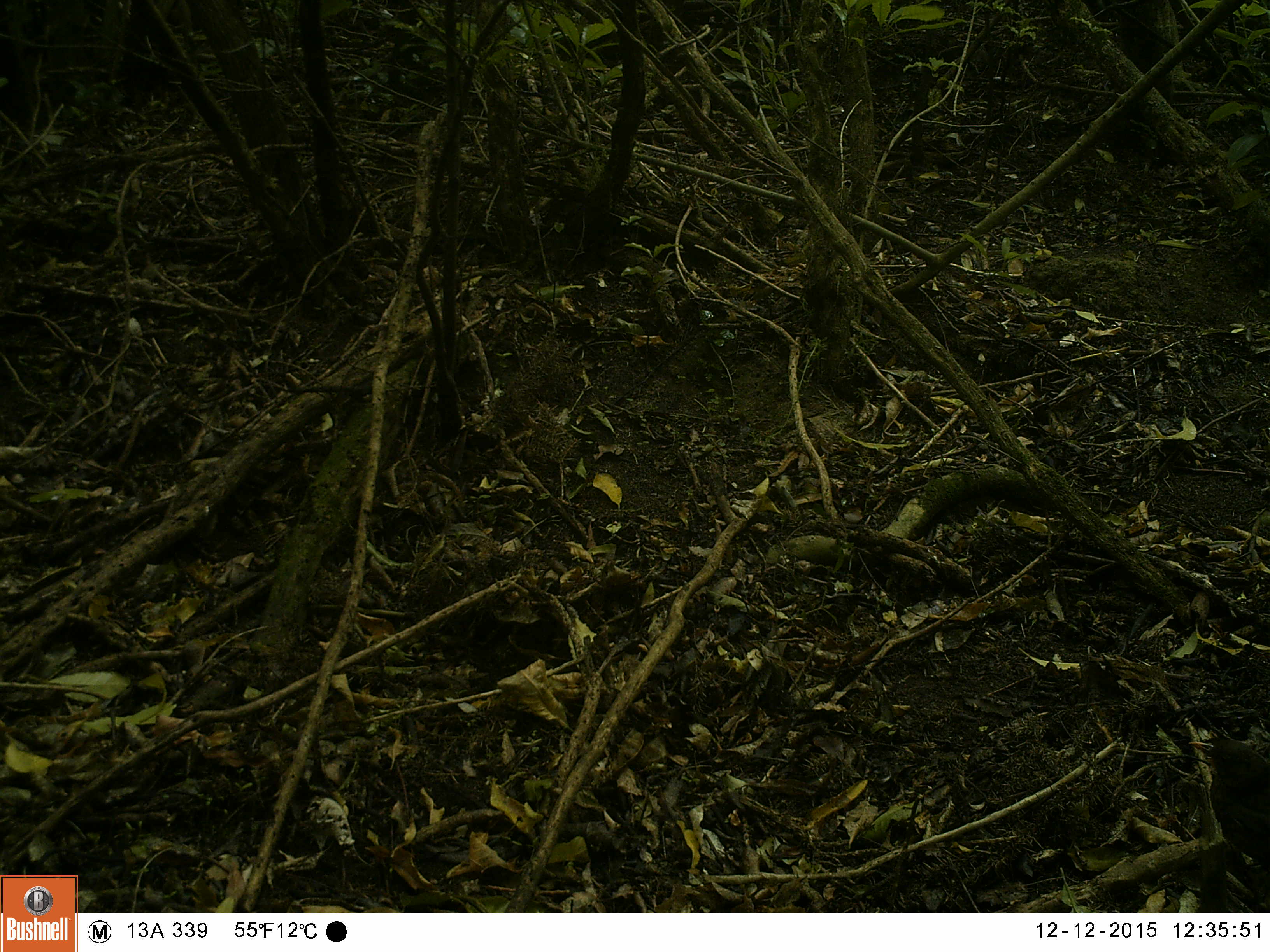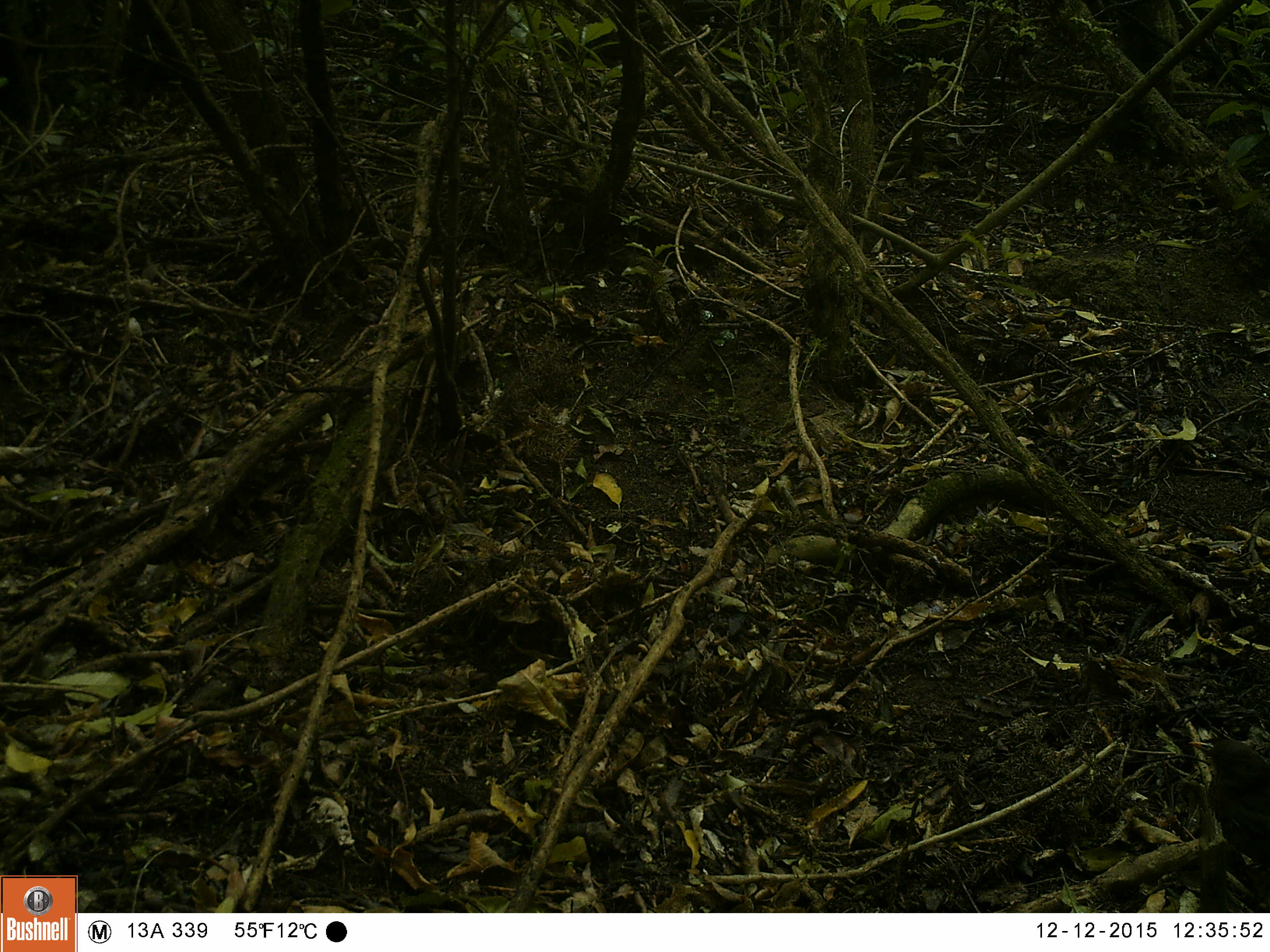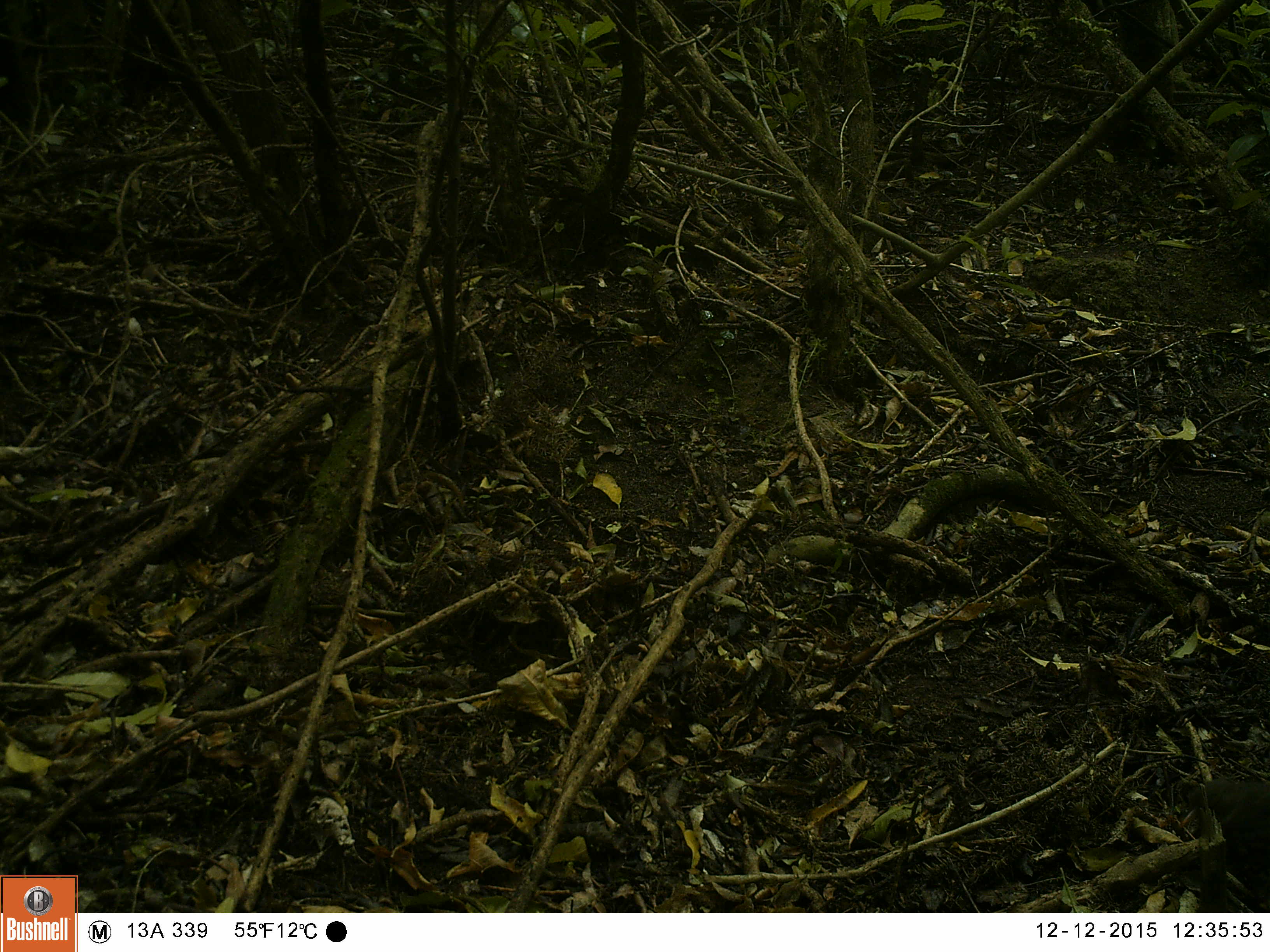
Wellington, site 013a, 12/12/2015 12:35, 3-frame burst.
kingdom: Animalia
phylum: Chordata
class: Aves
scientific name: Aves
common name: bird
Bird (Aves).